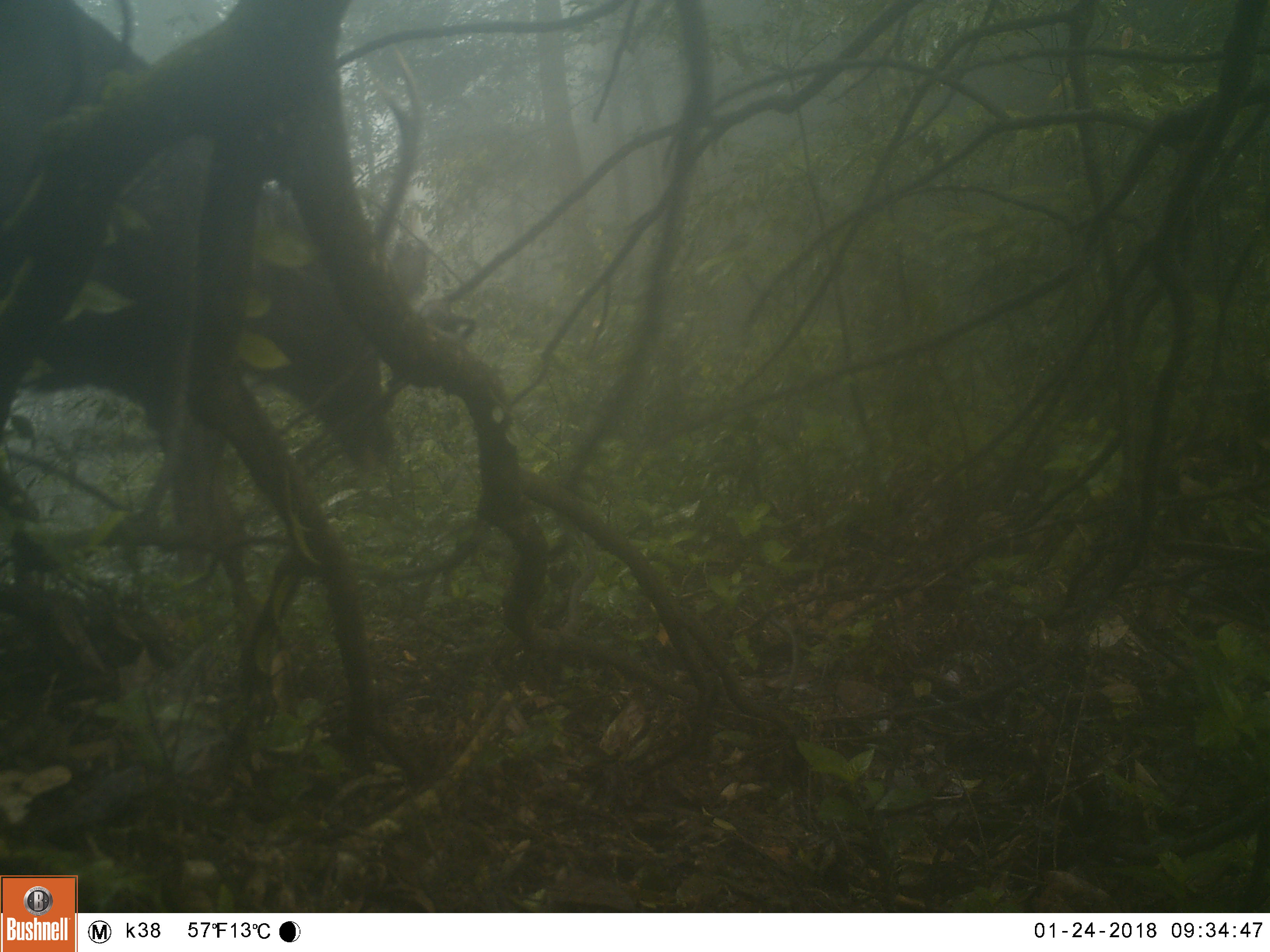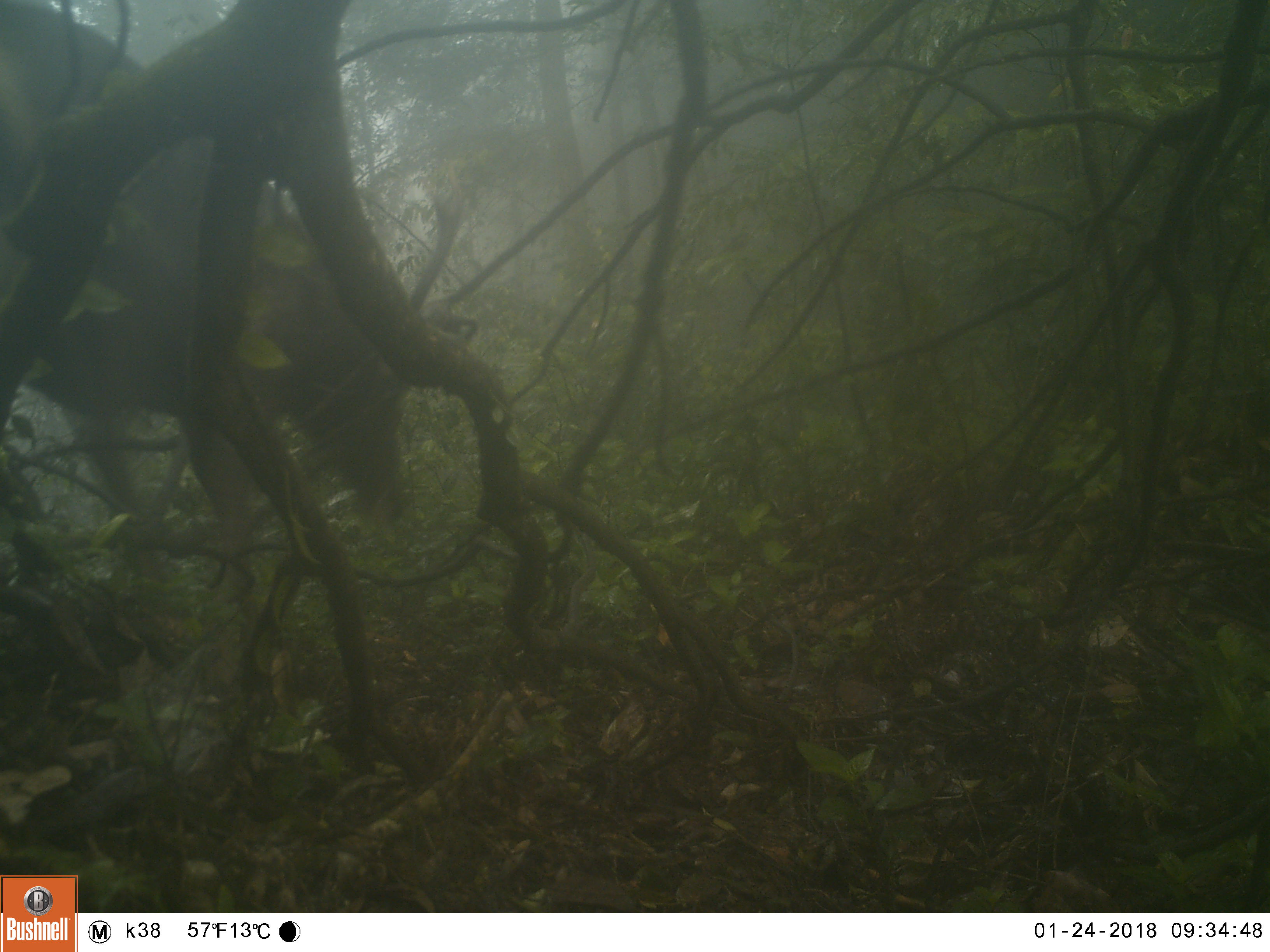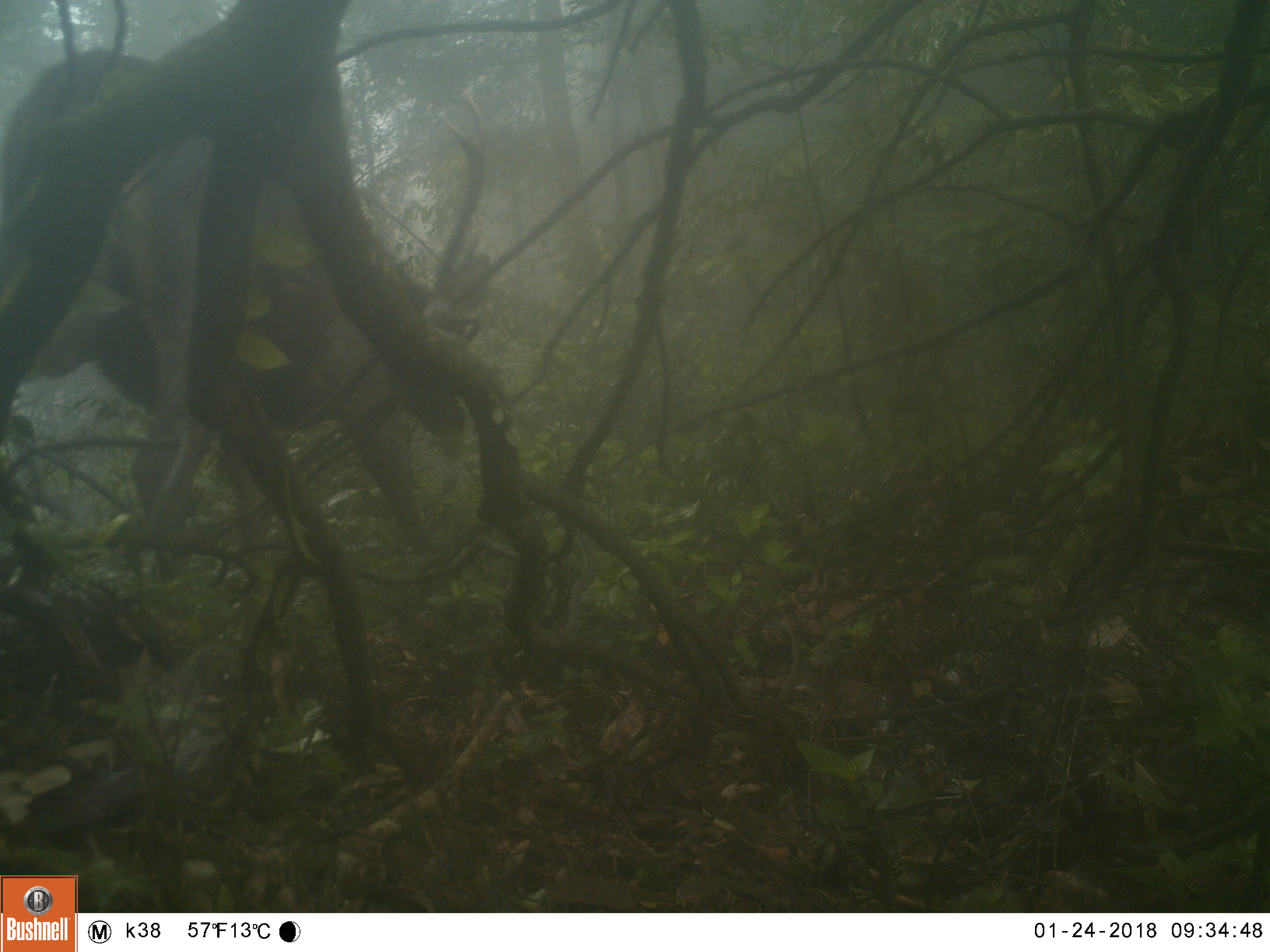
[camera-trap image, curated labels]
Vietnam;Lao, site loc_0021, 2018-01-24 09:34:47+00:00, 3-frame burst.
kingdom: Animalia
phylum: Chordata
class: Mammalia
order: Artiodactyla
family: Cervidae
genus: Rusa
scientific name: Rusa unicolor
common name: sambar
Sambar (Rusa unicolor). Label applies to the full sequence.